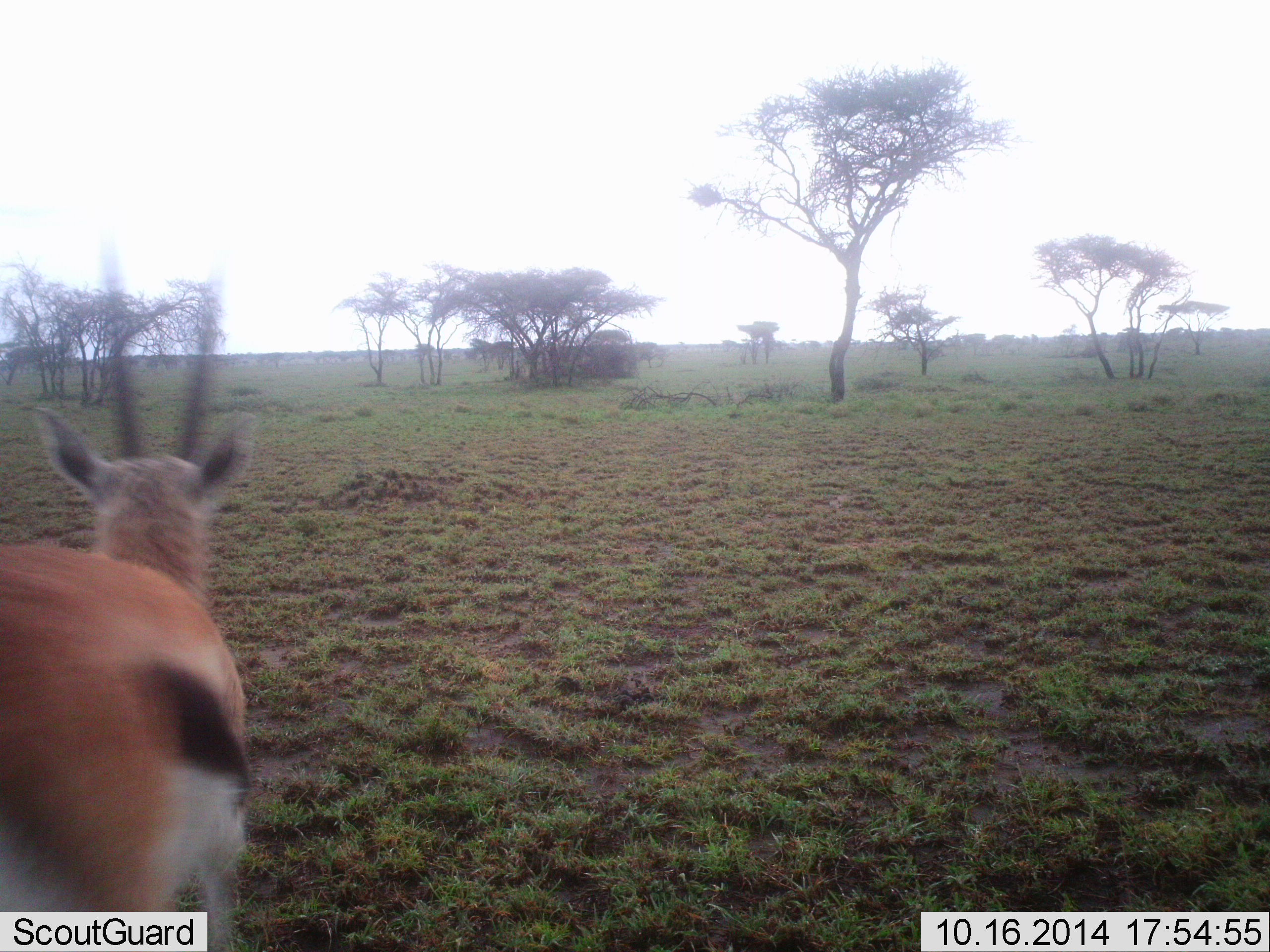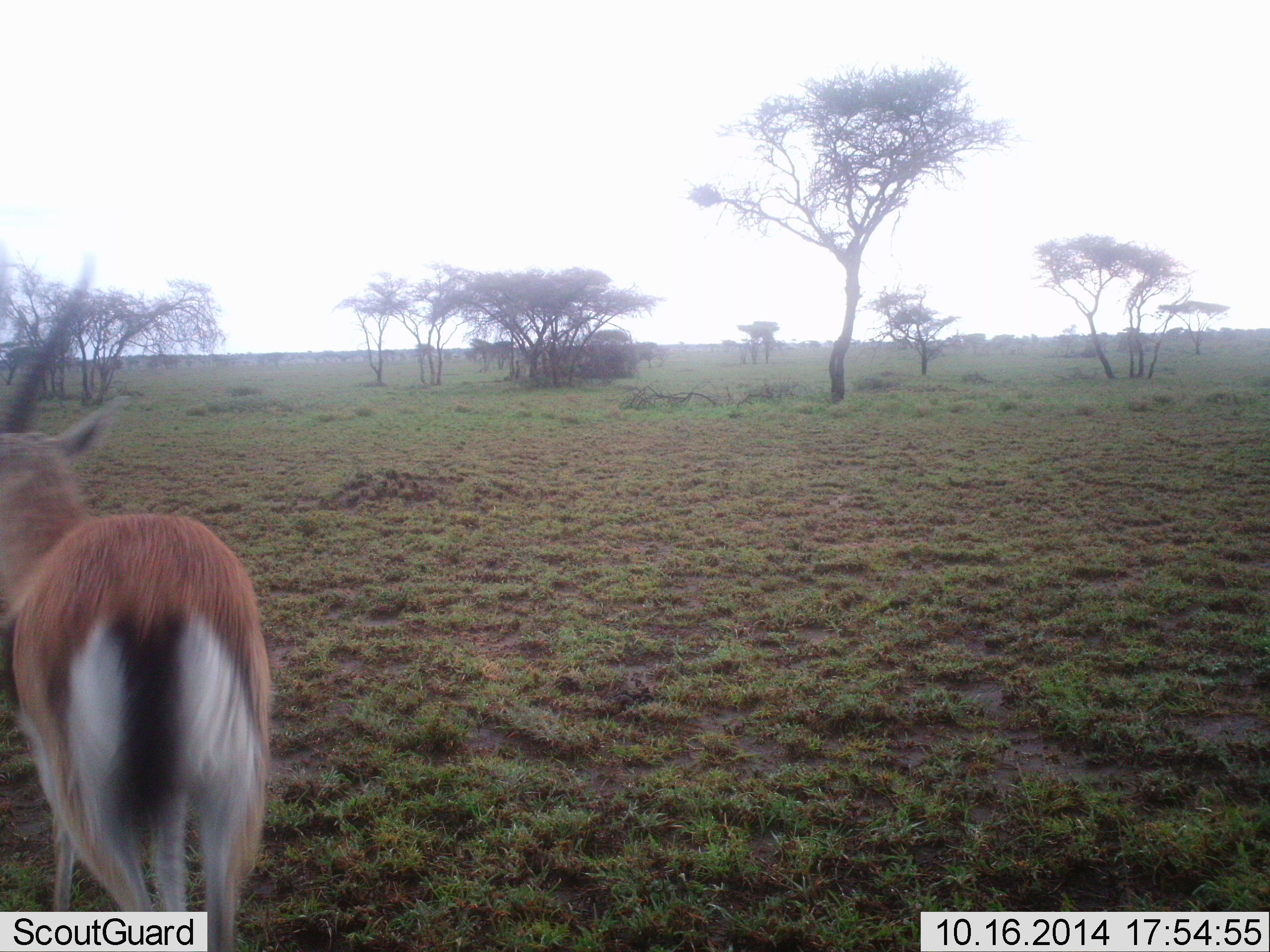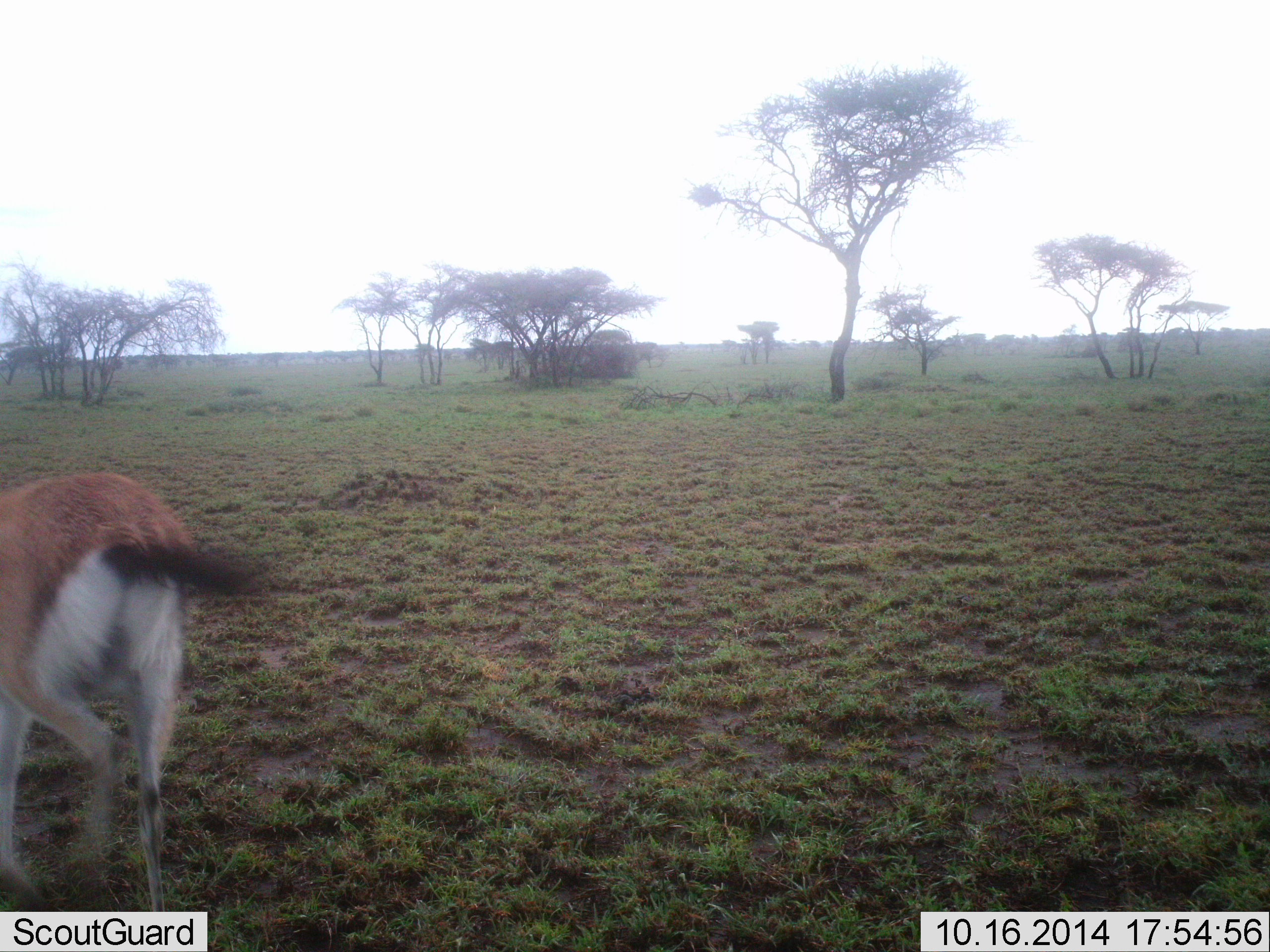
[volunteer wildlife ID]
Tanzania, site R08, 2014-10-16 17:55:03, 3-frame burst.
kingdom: Animalia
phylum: Chordata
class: Mammalia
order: Artiodactyla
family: Bovidae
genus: Eudorcas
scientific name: Eudorcas thomsonii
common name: thomson's gazelle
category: gazellethomsons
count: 1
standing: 20%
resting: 0%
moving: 80%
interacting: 0%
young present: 0%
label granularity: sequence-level